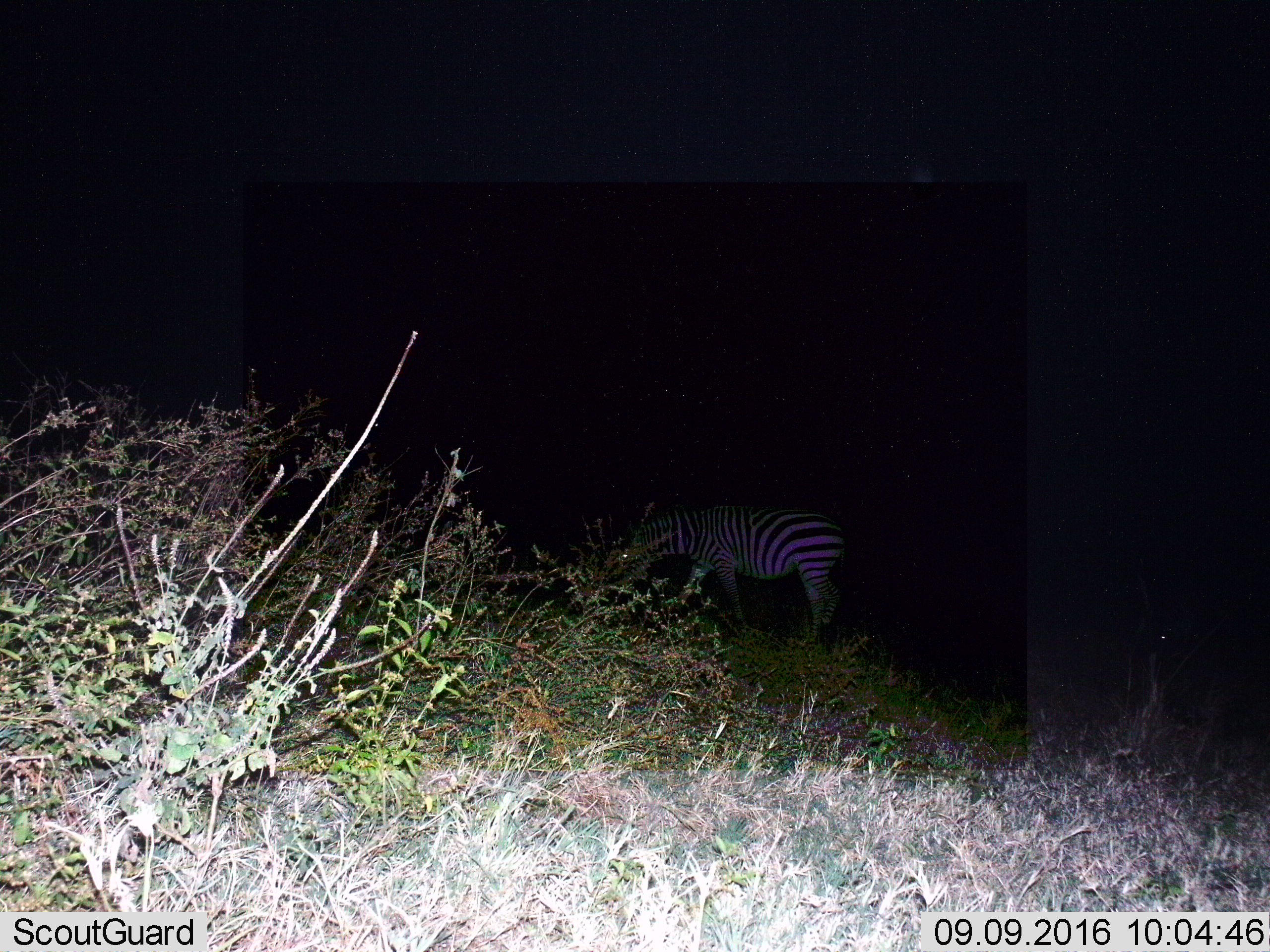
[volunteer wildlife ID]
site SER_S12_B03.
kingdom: Animalia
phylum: Chordata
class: Mammalia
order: Perissodactyla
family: Equidae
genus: Equus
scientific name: Equus quagga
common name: plains zebra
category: zebraplains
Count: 1.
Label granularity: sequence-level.